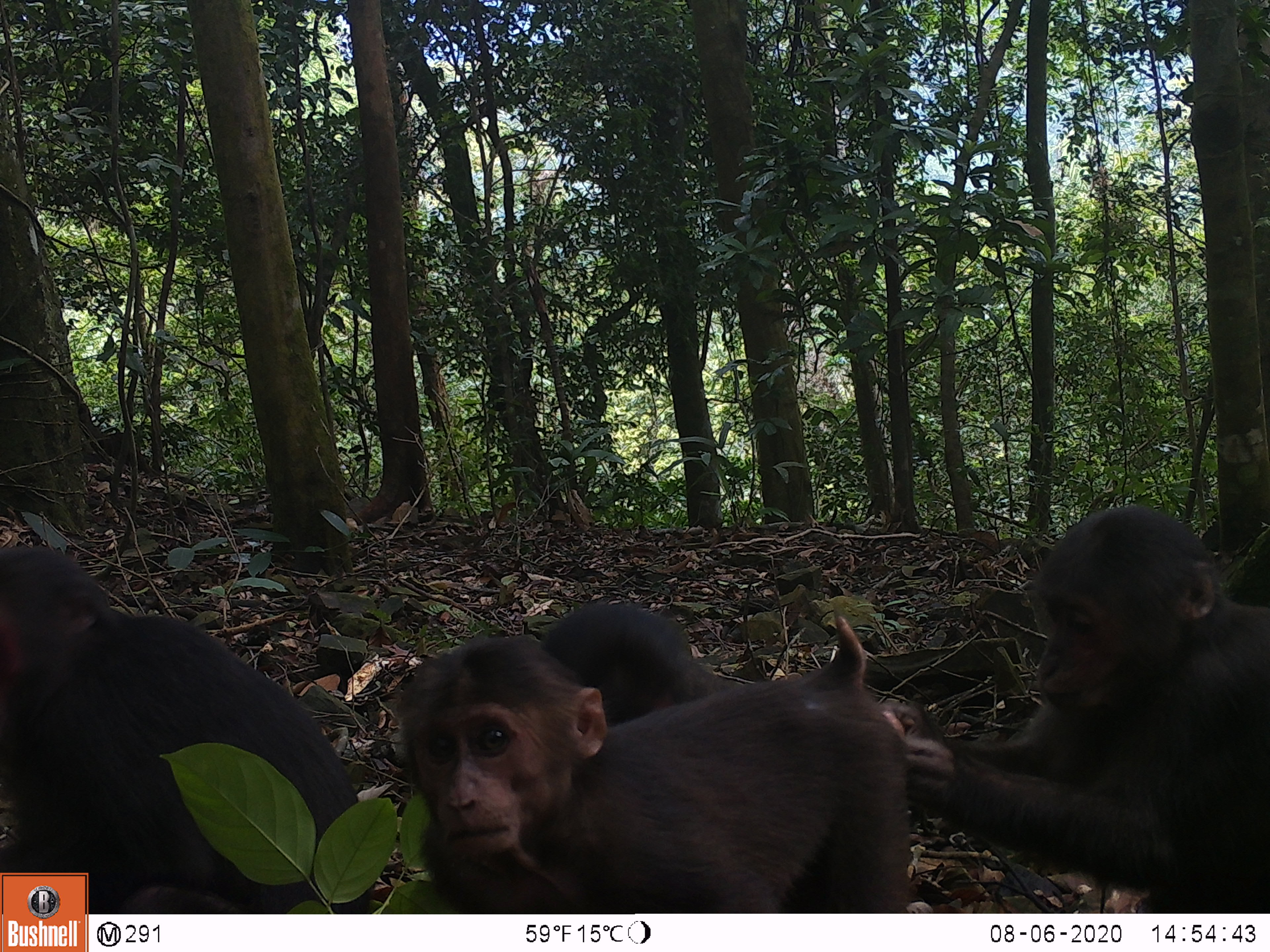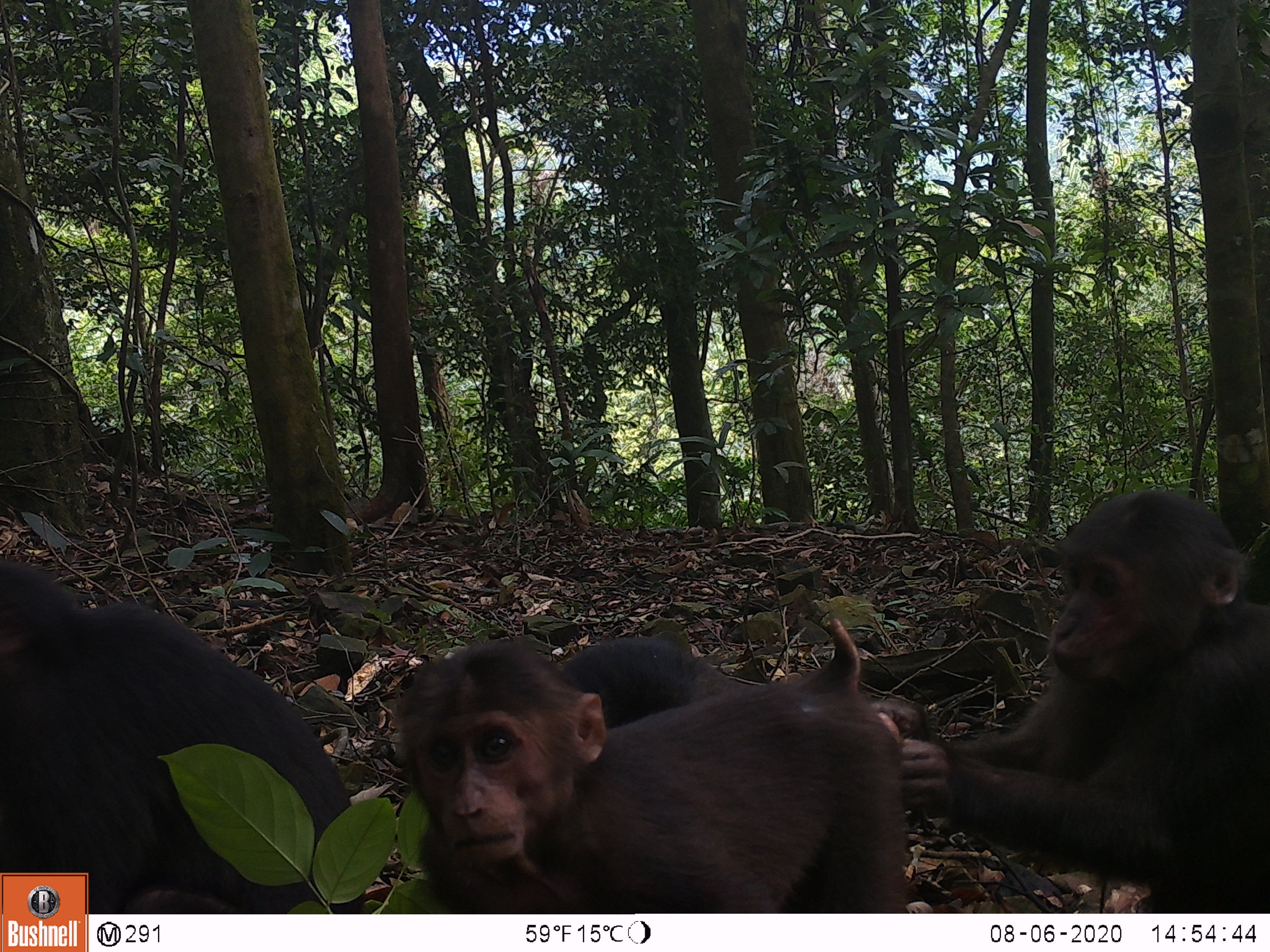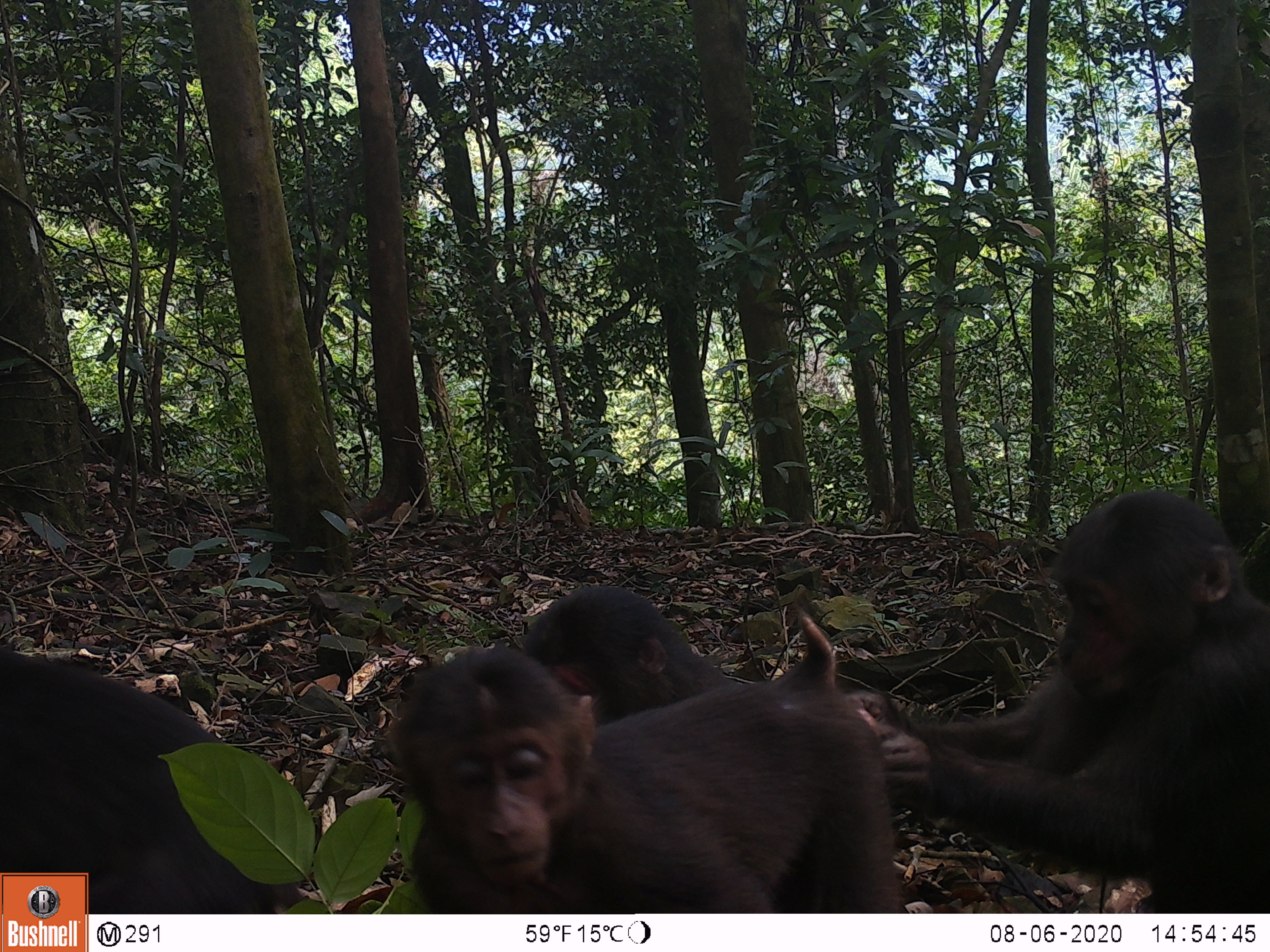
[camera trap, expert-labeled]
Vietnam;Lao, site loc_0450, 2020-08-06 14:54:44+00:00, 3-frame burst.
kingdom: Animalia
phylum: Chordata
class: Mammalia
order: Primates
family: Cercopithecidae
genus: Macaca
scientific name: Macaca arctoides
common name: stump-tailed macaque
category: stump tailed macaque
Stump tailed macaque (stump-tailed macaque) (Macaca arctoides). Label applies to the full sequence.